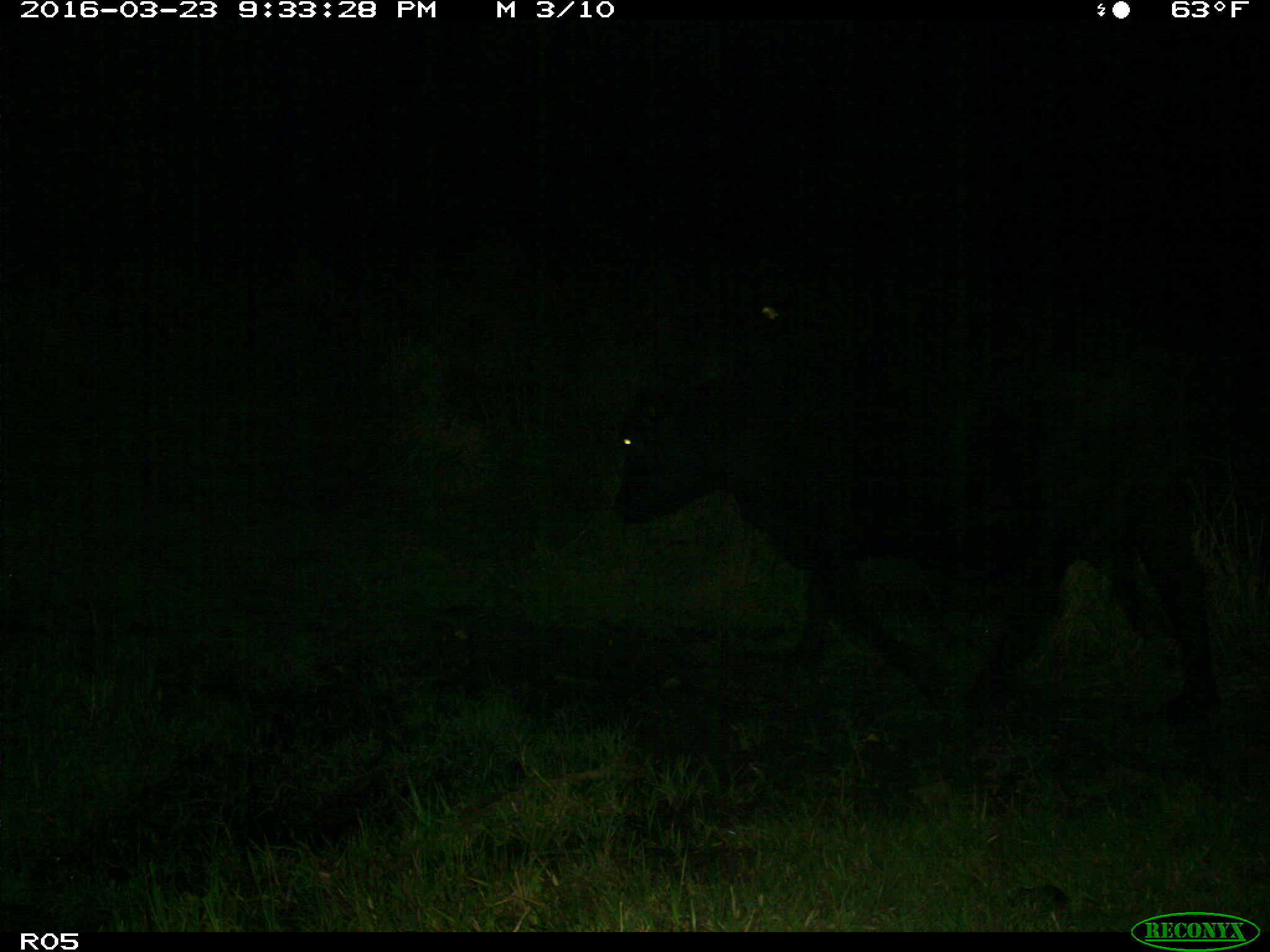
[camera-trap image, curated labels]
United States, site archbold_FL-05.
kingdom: Animalia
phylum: Chordata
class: Mammalia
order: Artiodactyla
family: Bovidae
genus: Bos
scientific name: Bos taurus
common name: domestic cow